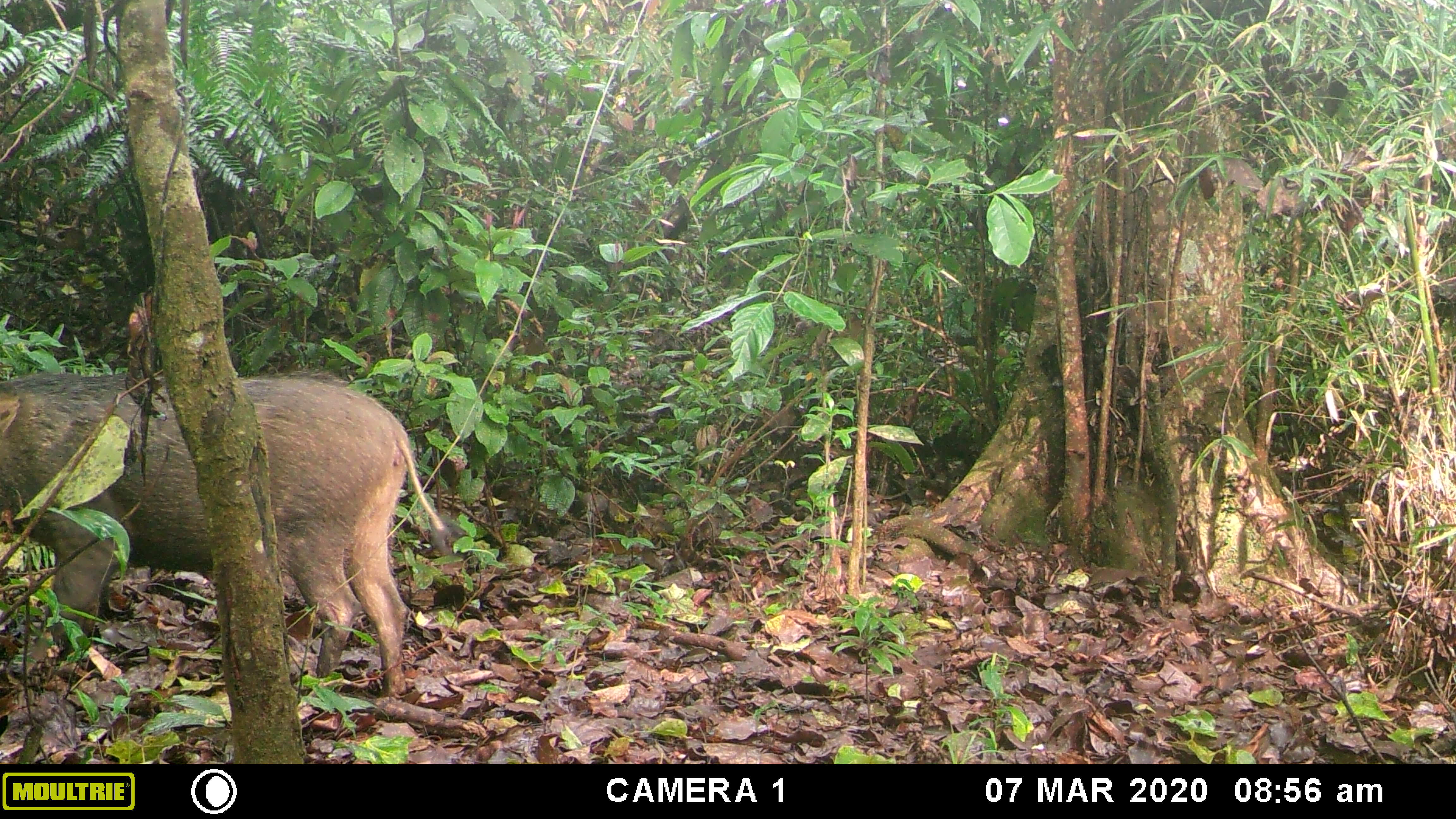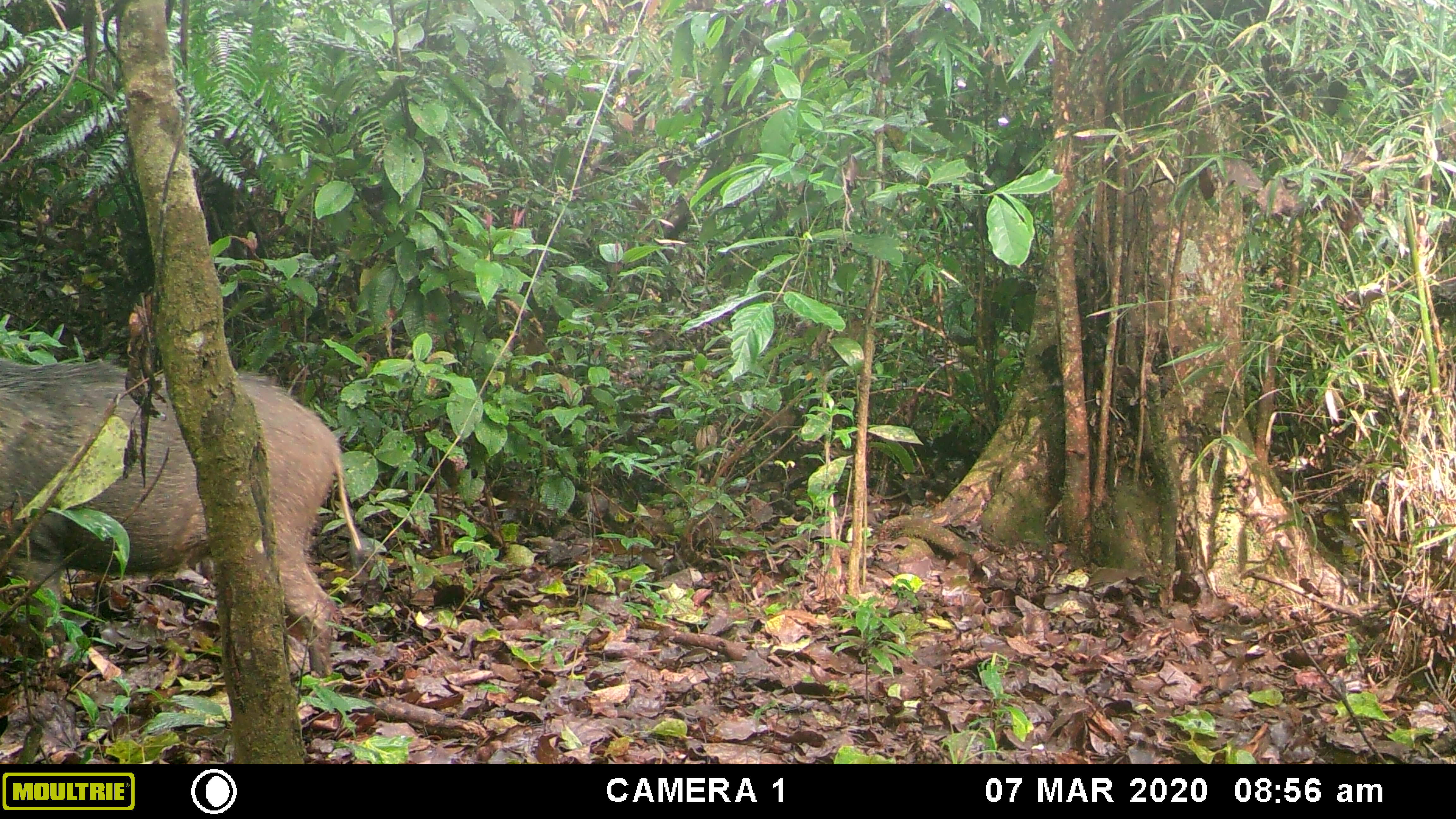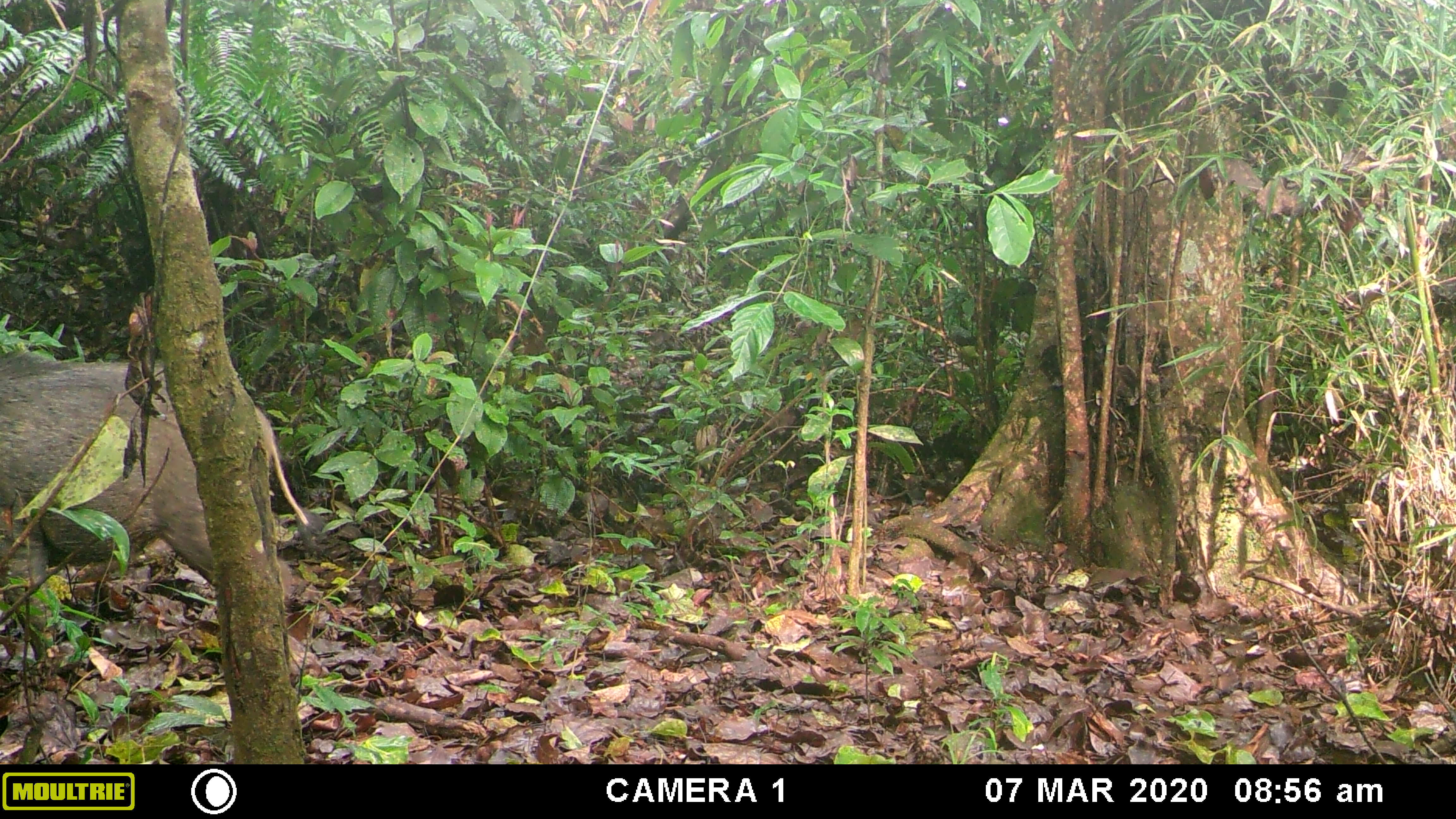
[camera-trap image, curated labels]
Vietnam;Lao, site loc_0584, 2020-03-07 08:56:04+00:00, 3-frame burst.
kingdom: Animalia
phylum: Chordata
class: Mammalia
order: Artiodactyla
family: Suidae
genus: Sus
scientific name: Sus scrofa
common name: eurasian wild pig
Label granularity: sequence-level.